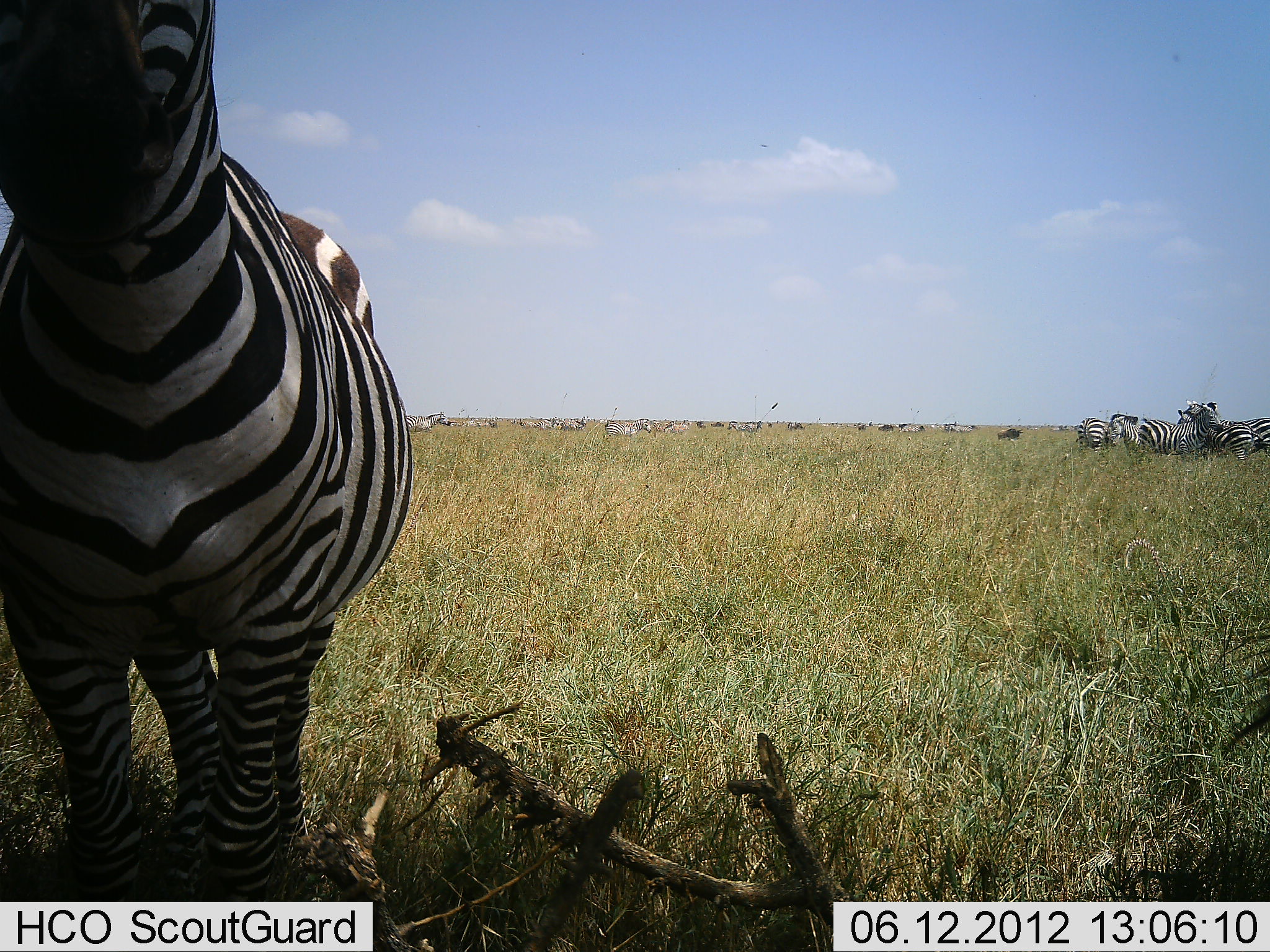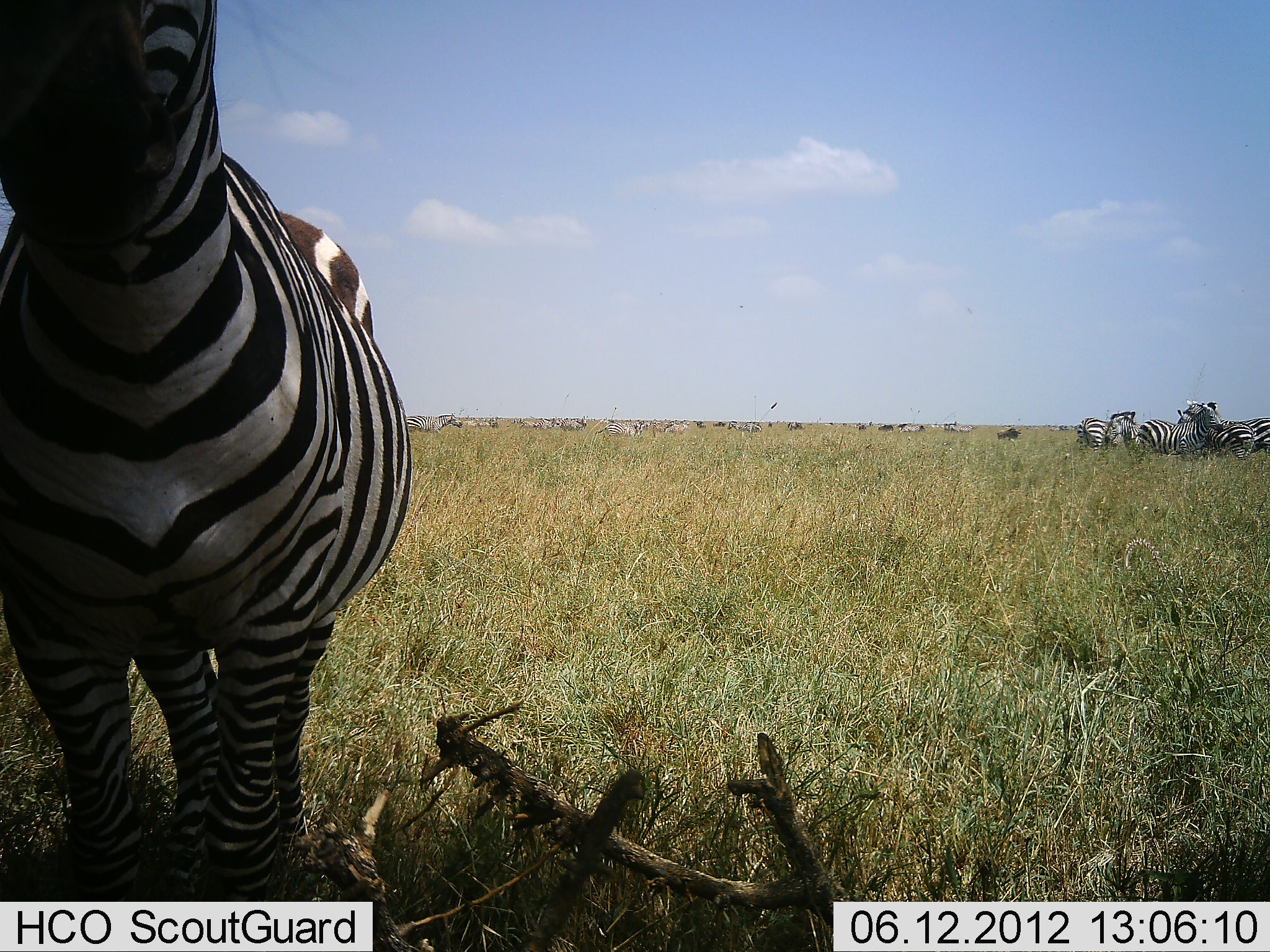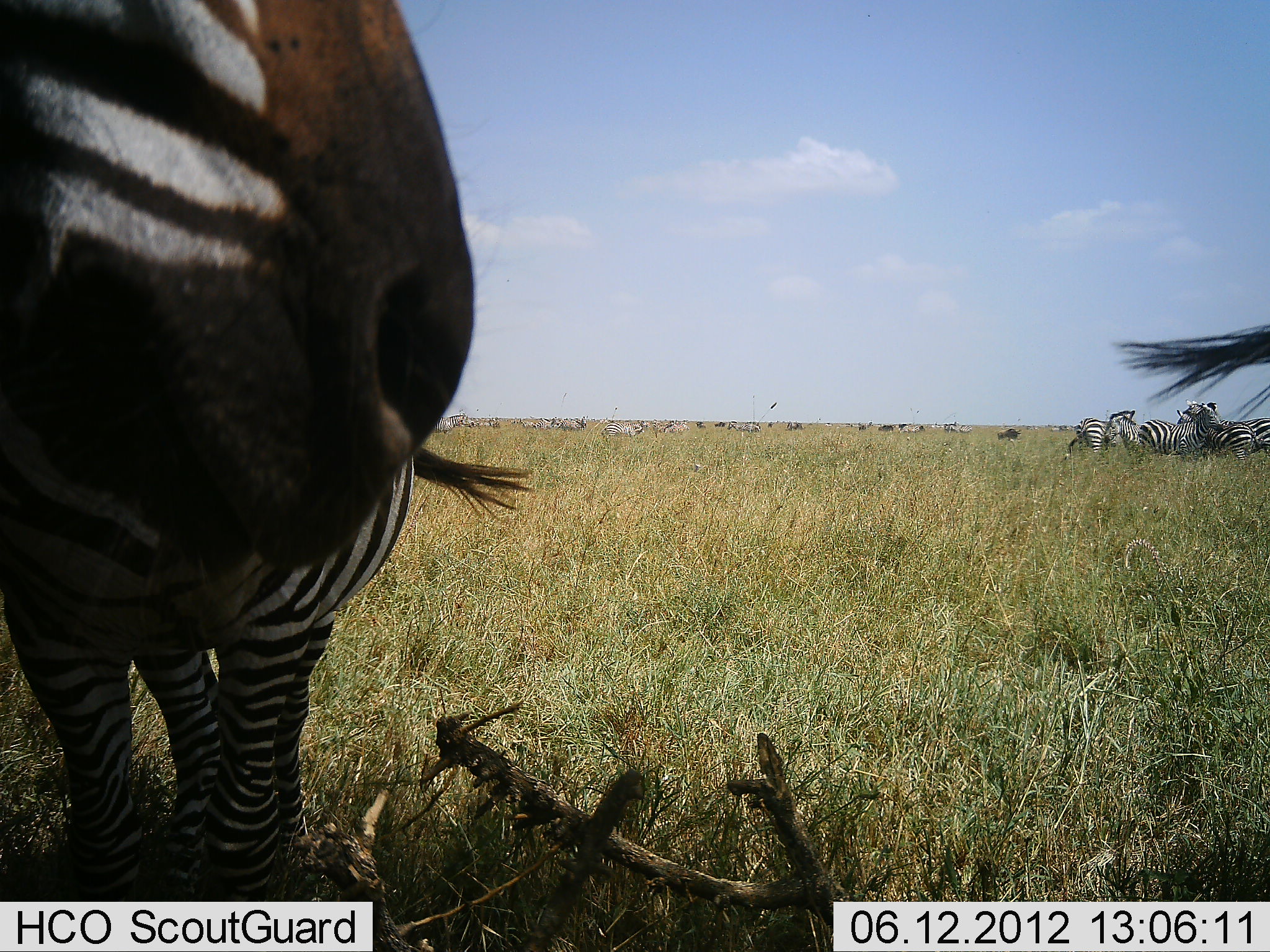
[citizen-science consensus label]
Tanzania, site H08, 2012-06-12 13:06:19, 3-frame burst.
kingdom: Animalia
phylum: Chordata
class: Mammalia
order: Perissodactyla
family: Equidae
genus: Equus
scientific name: Equus quagga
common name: plains zebra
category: zebra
Zebra (plains zebra) (Equus quagga), count 11-50. Behavior (volunteer vote fractions): standing 90%, resting 20%, moving 30%, interacting 30%. Young present (vote fraction): 0%. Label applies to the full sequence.